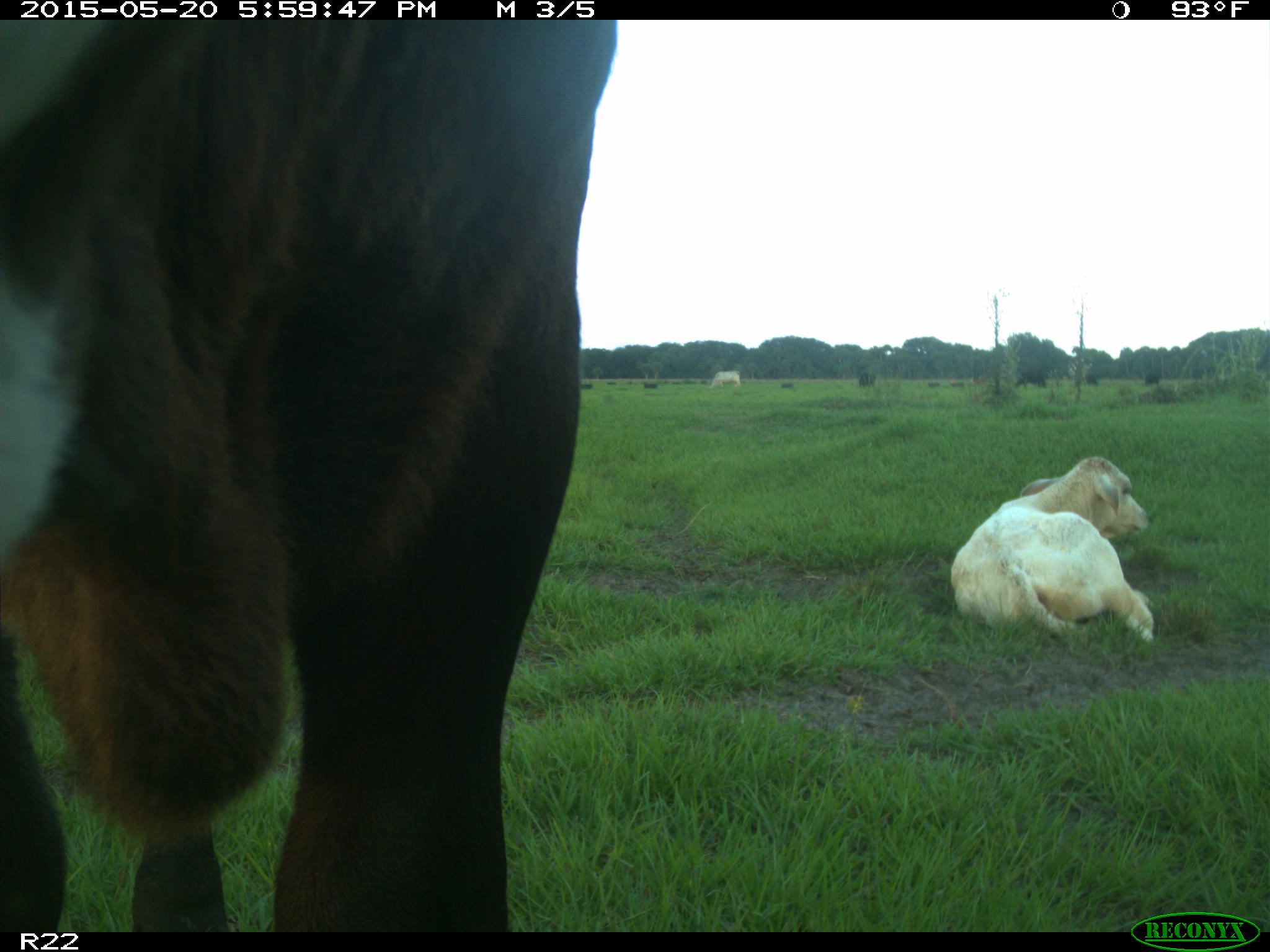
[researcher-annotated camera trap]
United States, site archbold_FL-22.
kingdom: Animalia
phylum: Chordata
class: Mammalia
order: Artiodactyla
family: Bovidae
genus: Bos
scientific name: Bos taurus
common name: domestic cow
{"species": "Bos taurus (domestic cow)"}